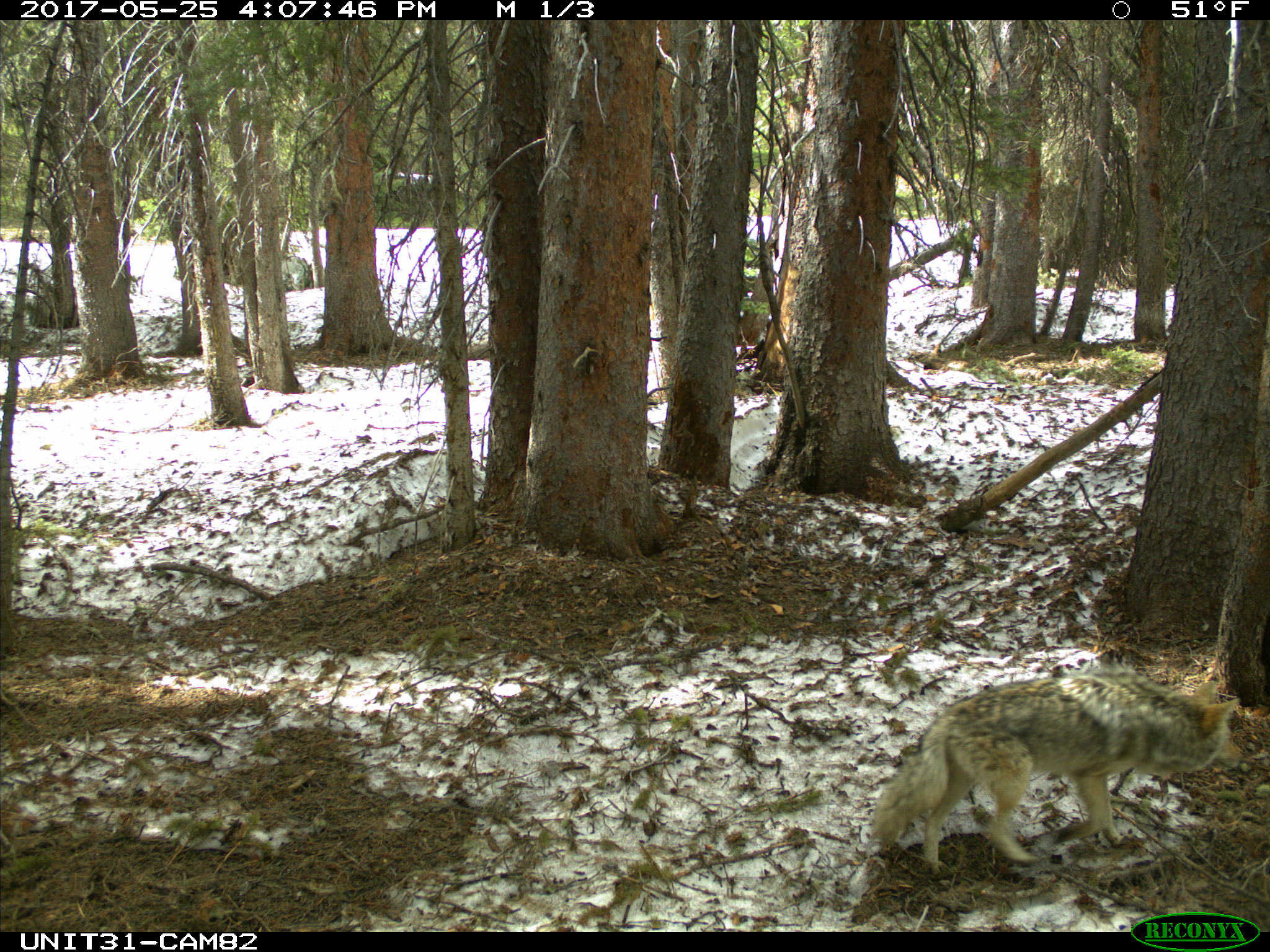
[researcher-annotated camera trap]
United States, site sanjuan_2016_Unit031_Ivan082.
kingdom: Animalia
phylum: Chordata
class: Mammalia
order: Carnivora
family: Canidae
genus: Canis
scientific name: Canis latrans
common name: coyote